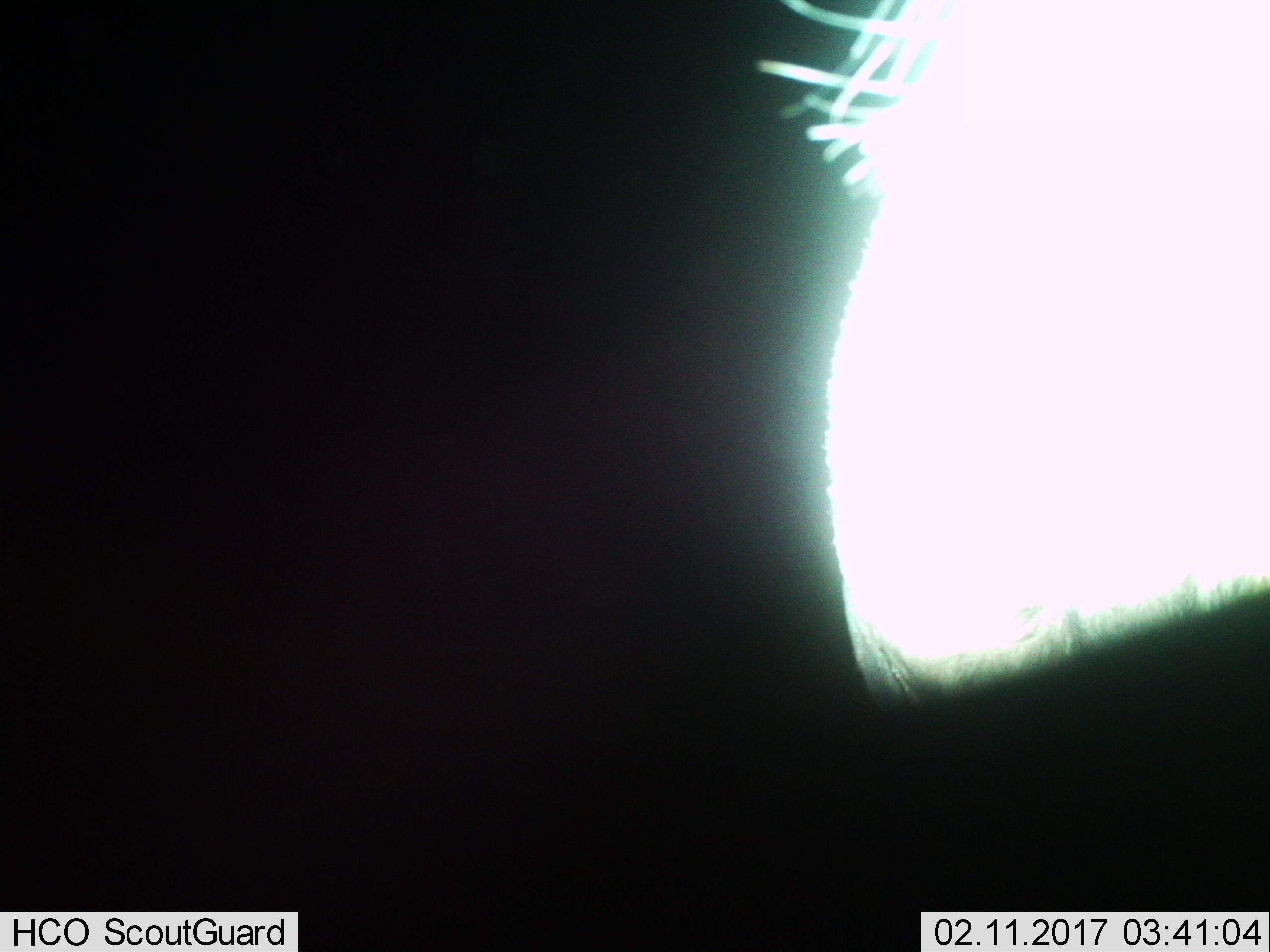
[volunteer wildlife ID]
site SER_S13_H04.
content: unidentified animal